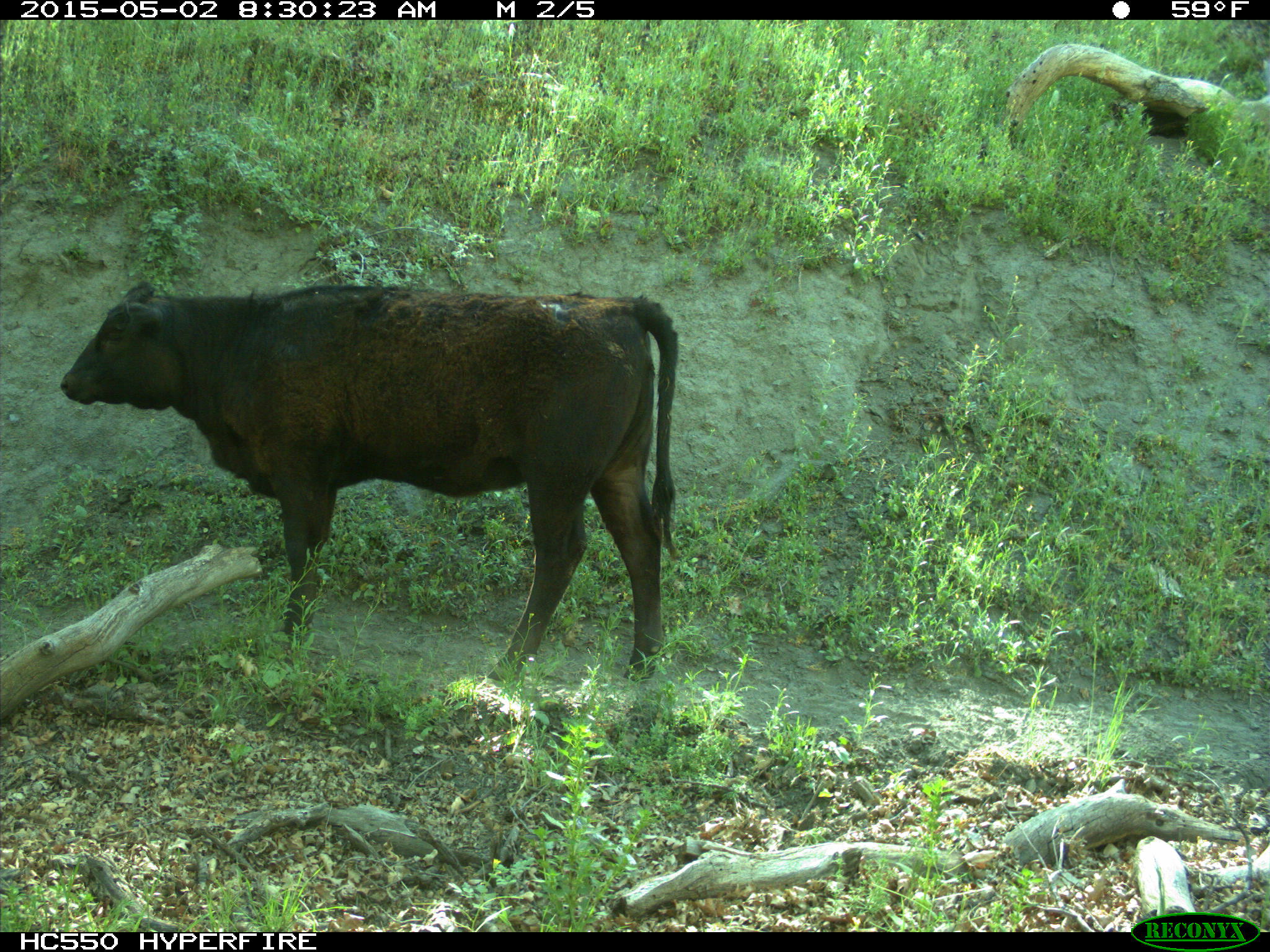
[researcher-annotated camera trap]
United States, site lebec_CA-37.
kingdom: Animalia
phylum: Chordata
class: Mammalia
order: Artiodactyla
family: Bovidae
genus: Bos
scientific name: Bos taurus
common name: domestic cow